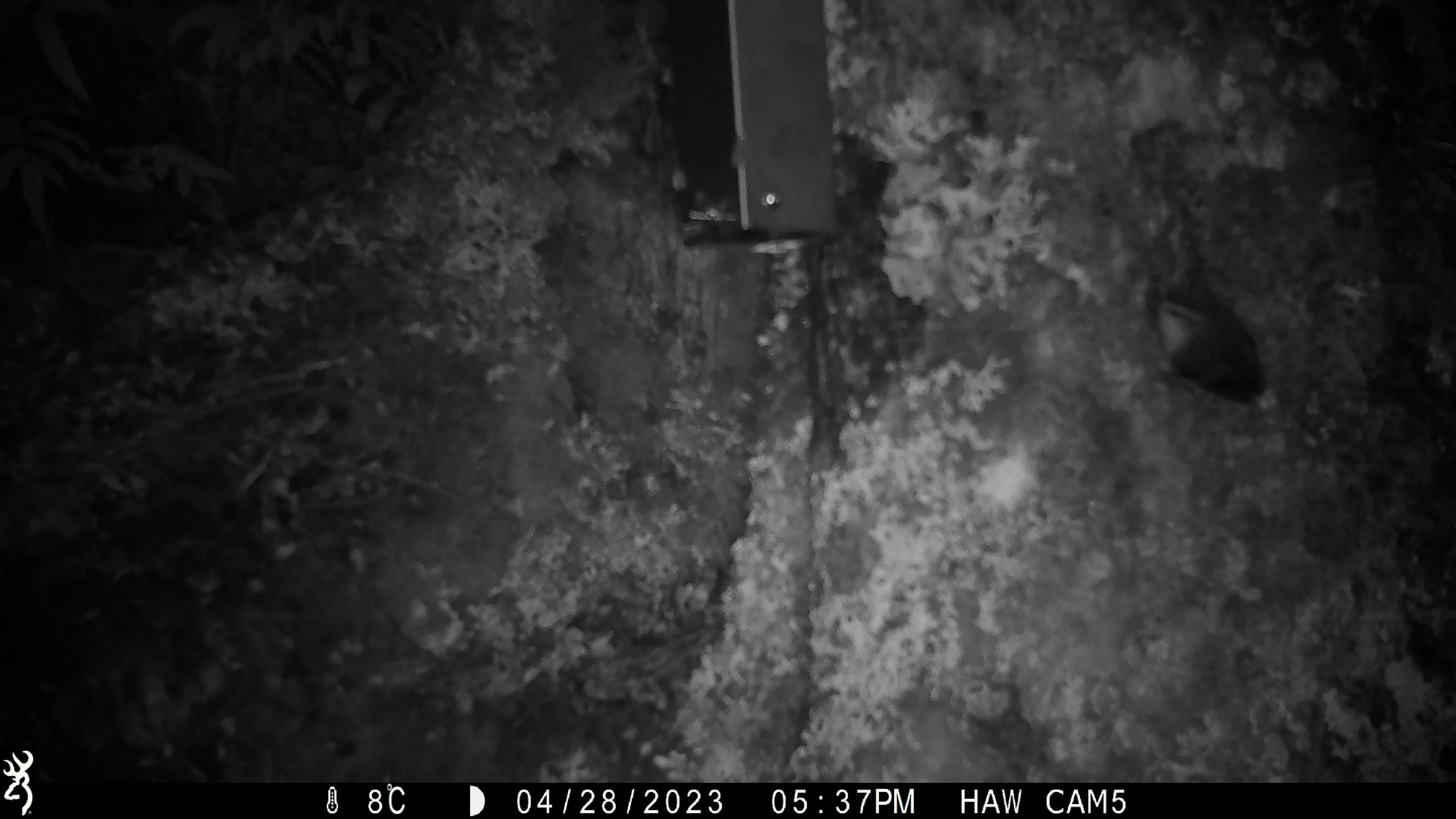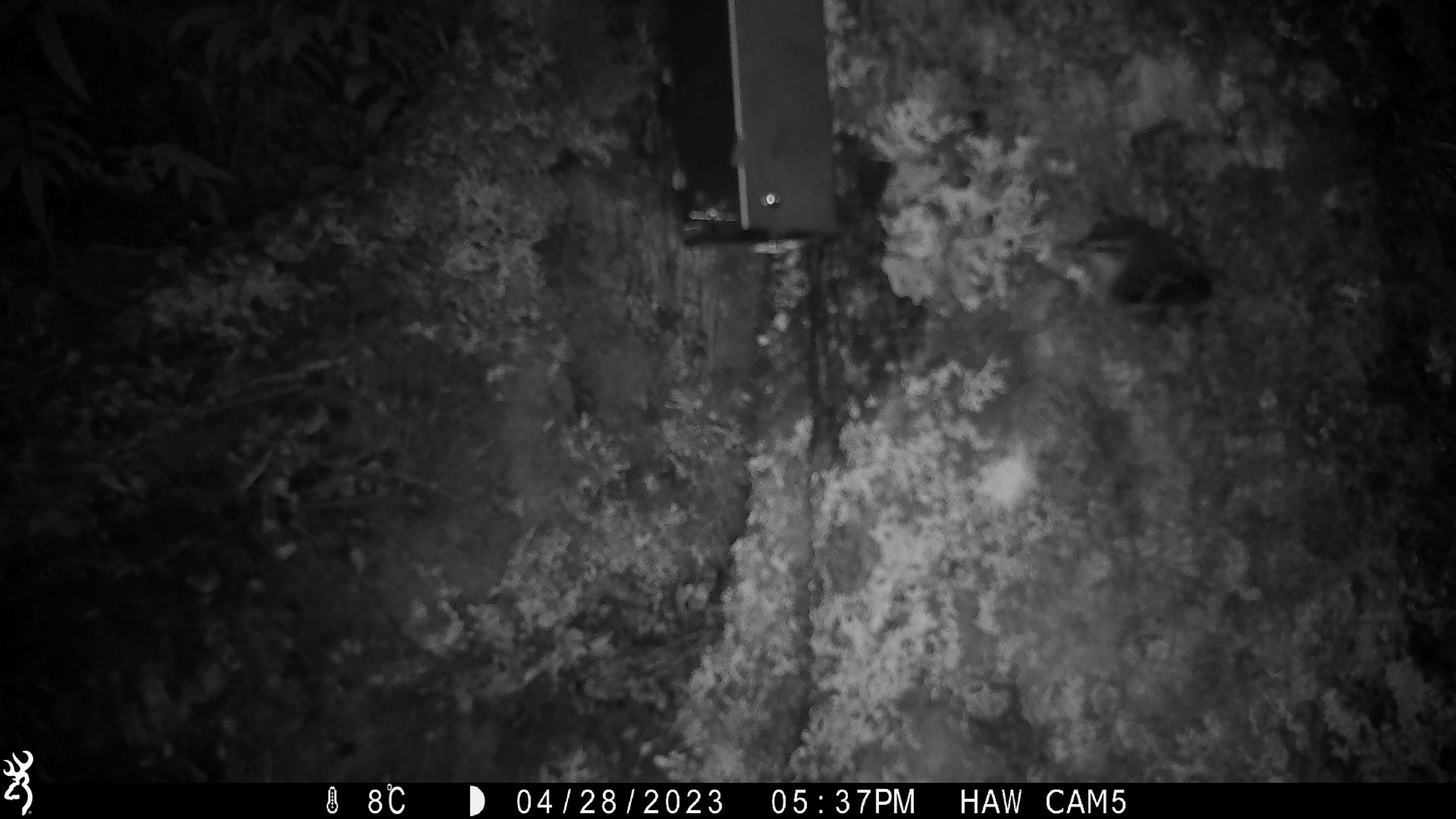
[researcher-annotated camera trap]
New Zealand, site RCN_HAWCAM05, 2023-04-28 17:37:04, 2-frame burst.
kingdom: Animalia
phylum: Chordata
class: Aves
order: Passeriformes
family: Acanthisittidae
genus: Acanthisitta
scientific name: Acanthisitta chloris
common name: rifleman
Rifleman (Acanthisitta chloris).